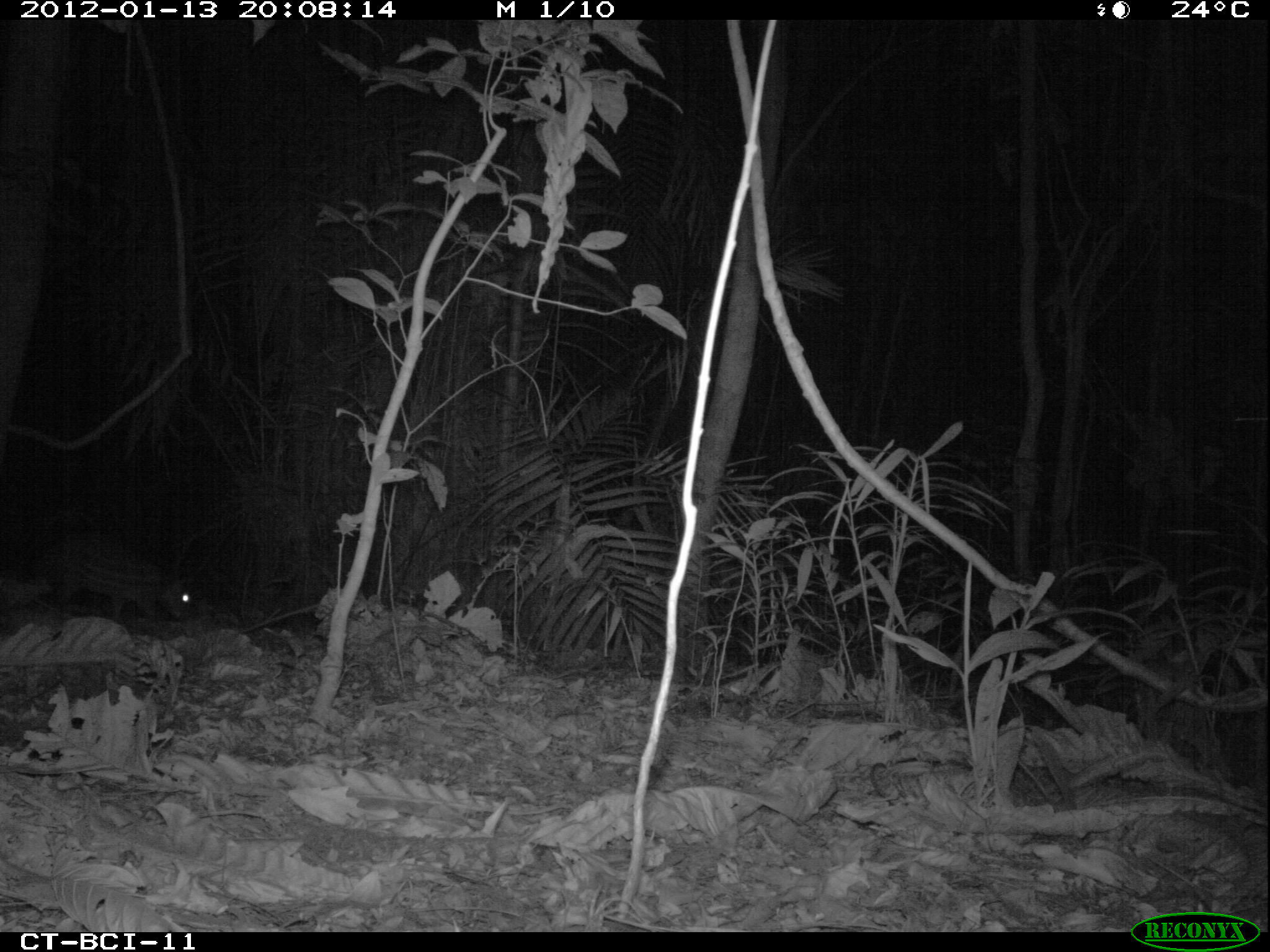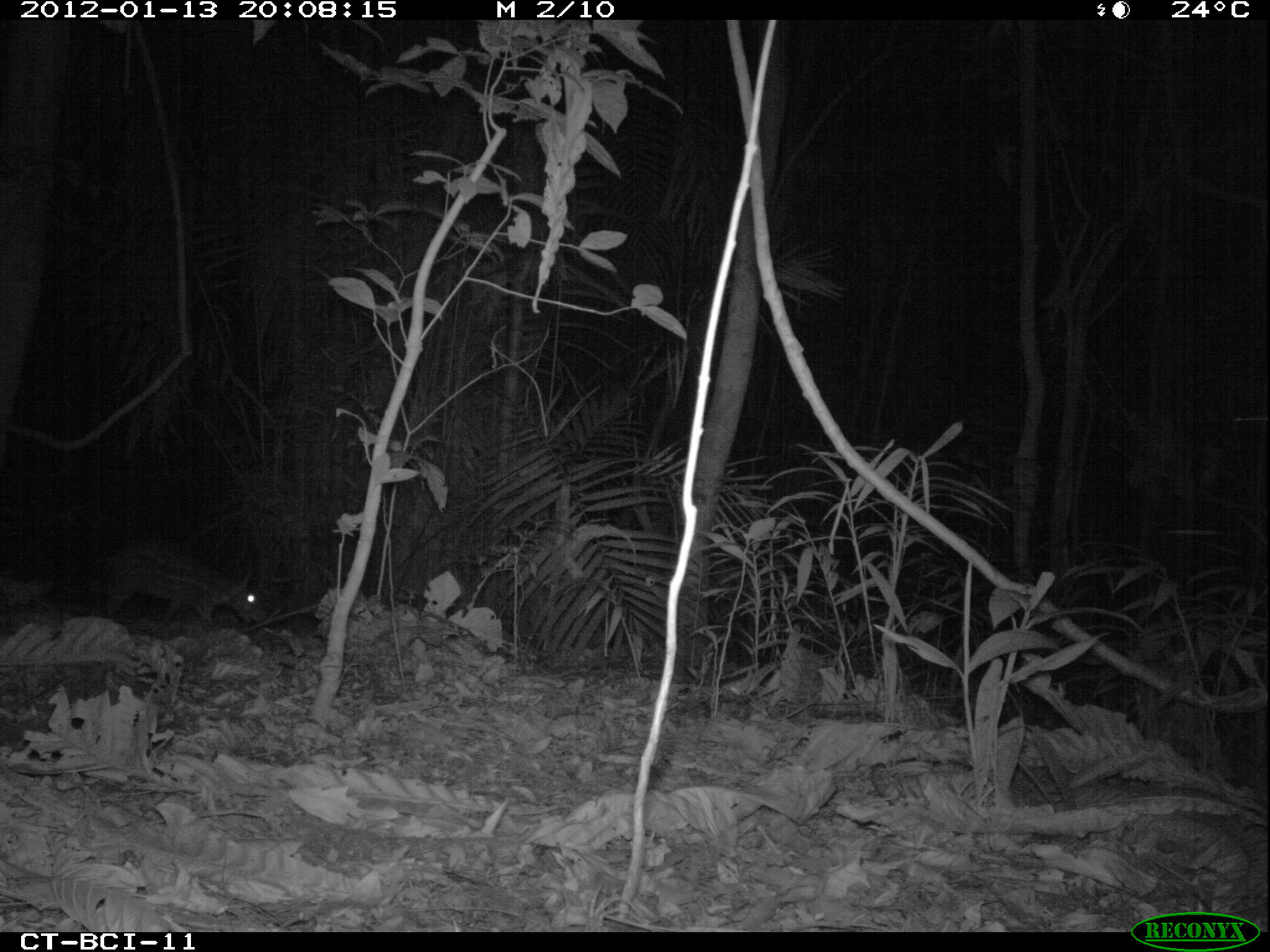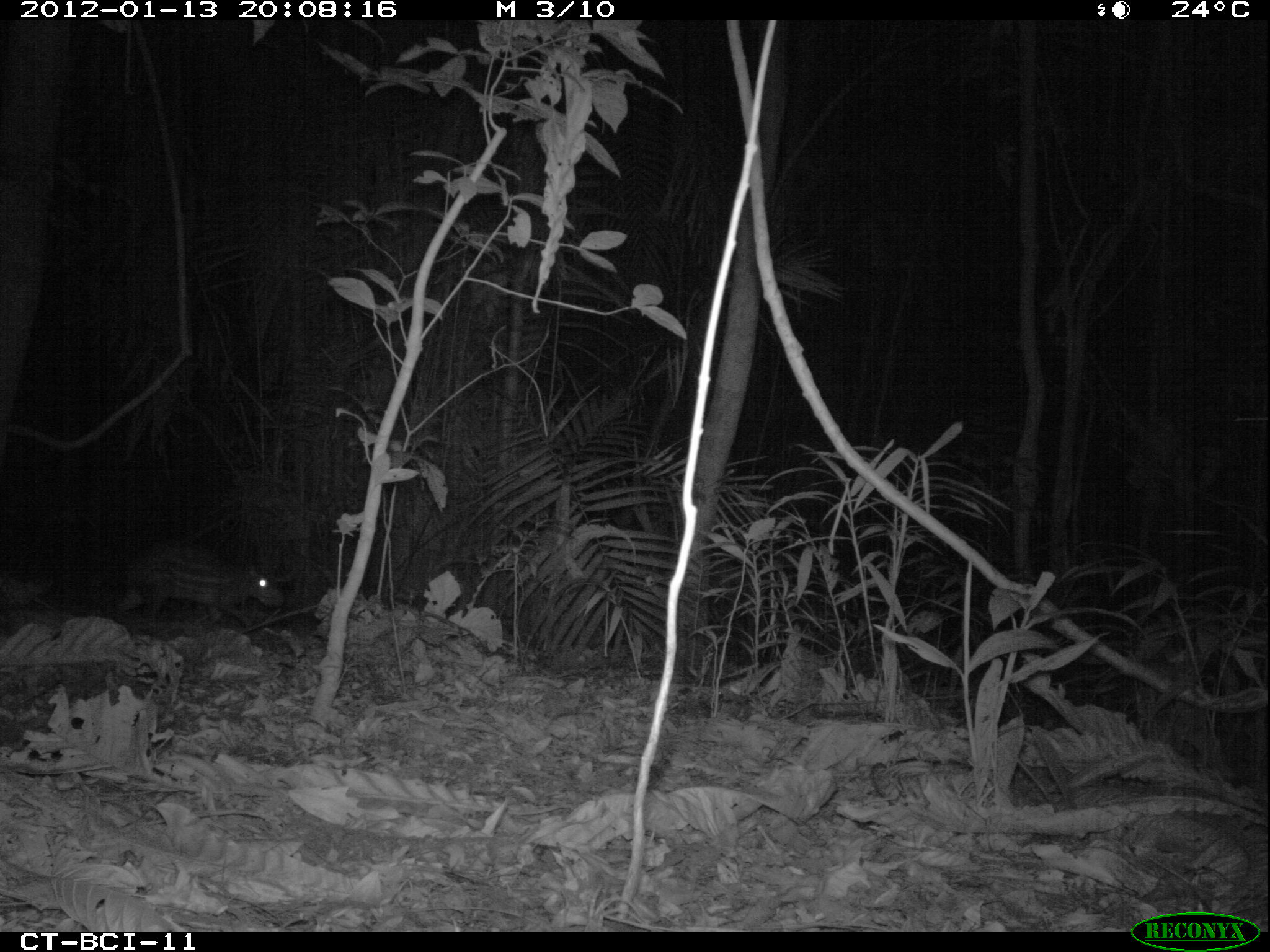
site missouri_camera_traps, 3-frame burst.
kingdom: Animalia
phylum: Chordata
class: Mammalia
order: Rodentia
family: Cuniculidae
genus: Cuniculus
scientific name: Cuniculus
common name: paca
Paca (Cuniculus). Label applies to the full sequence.